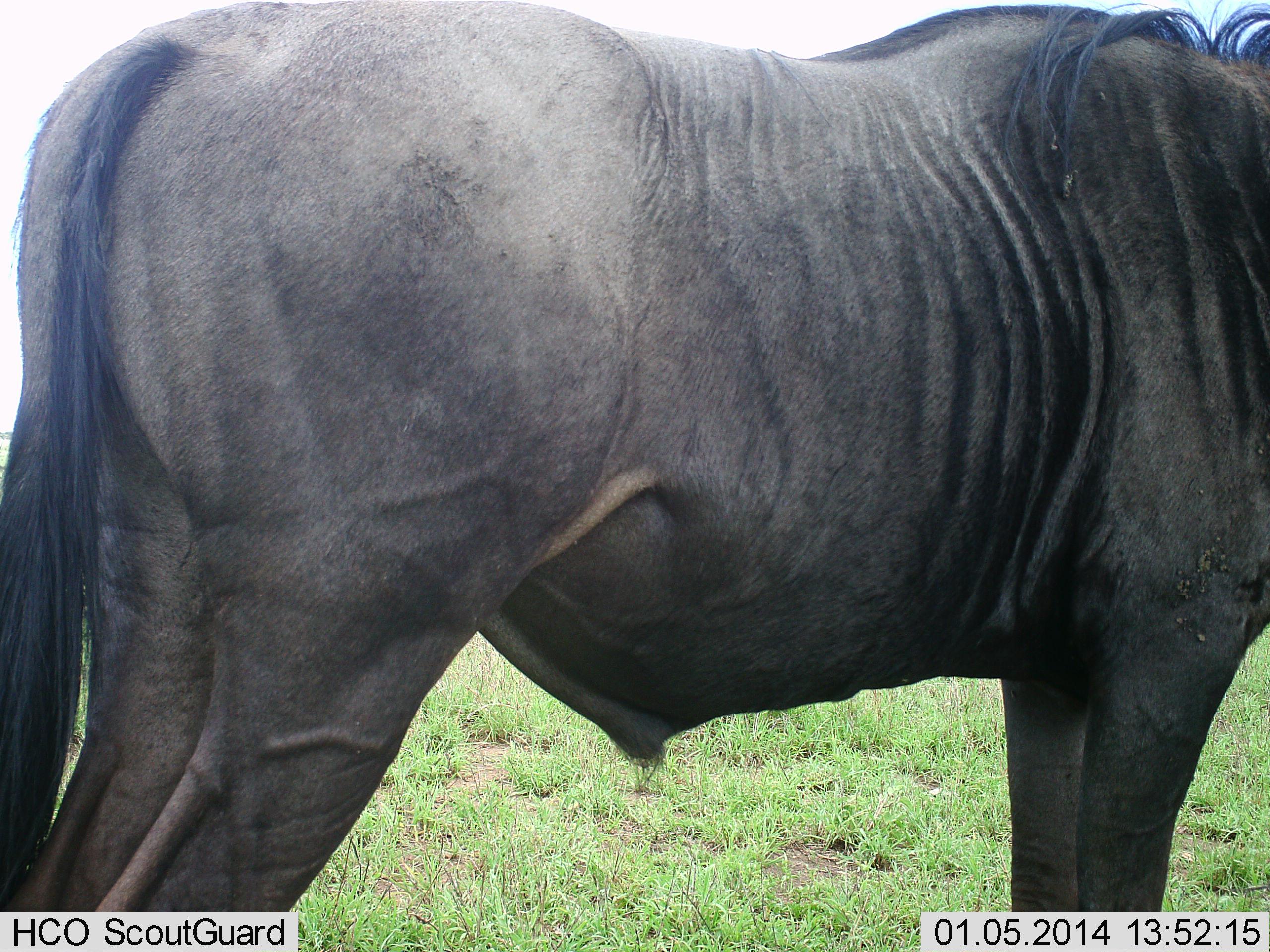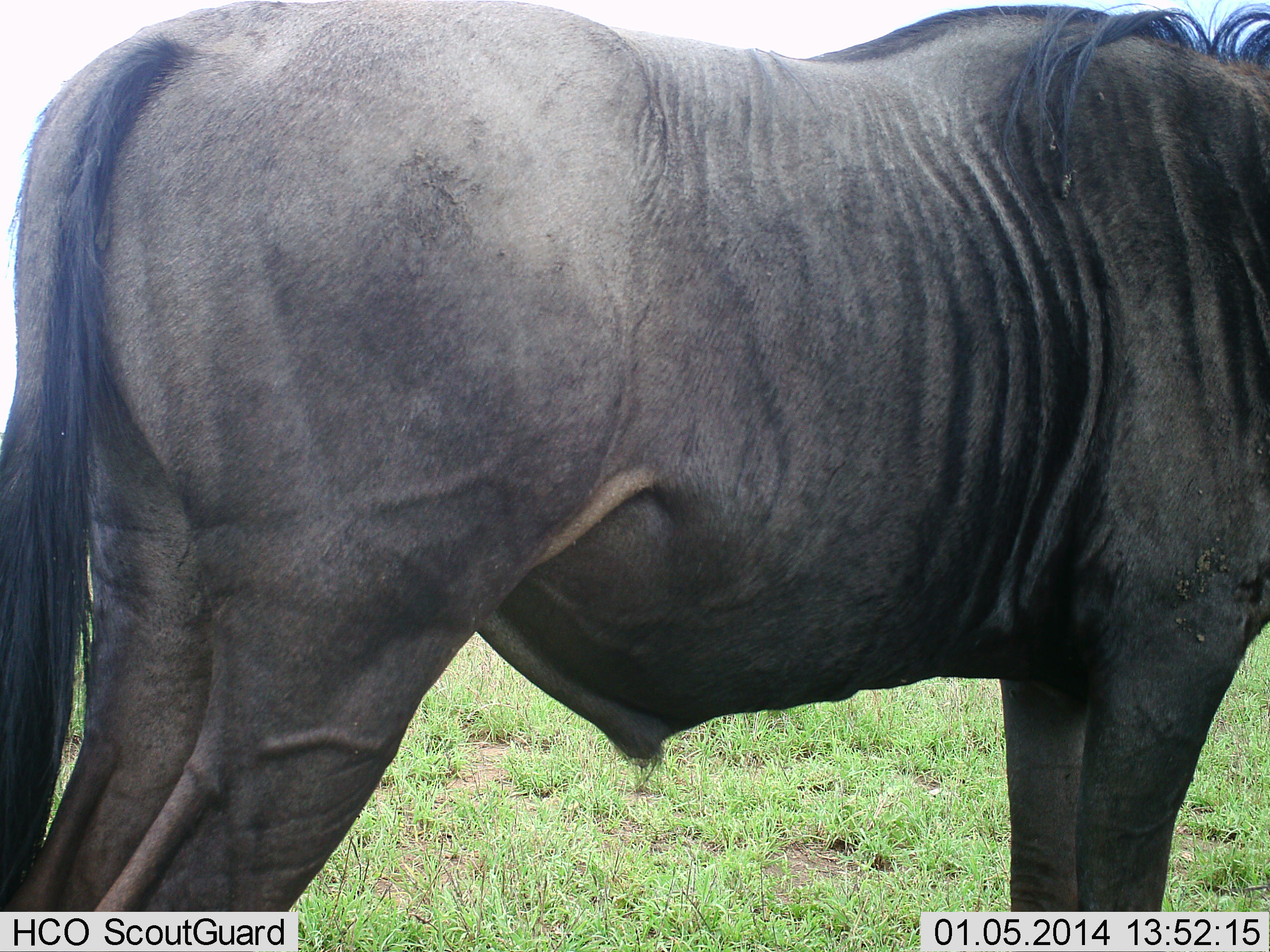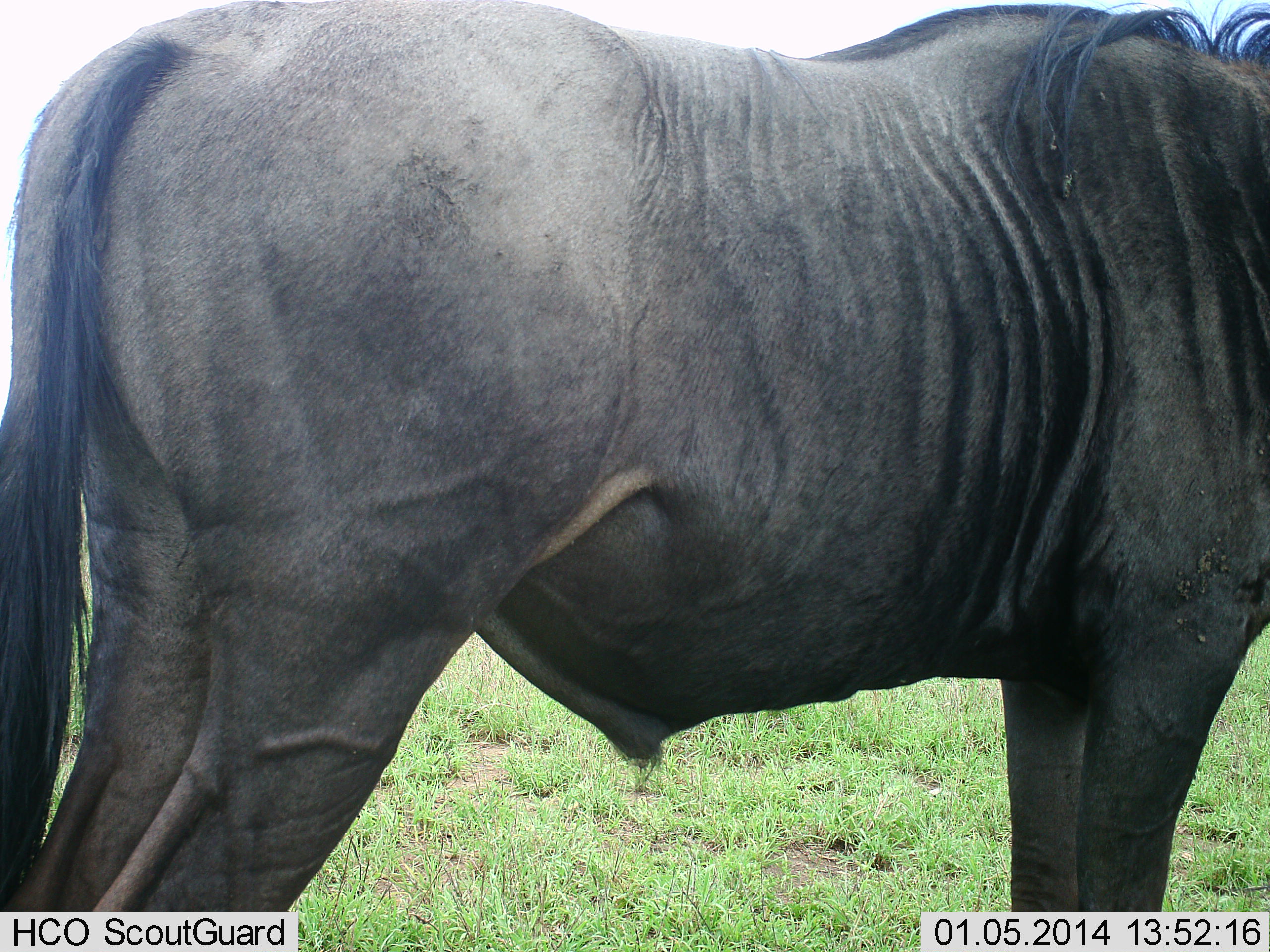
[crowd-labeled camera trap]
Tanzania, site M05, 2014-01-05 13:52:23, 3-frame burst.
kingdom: Animalia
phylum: Chordata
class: Mammalia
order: Artiodactyla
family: Bovidae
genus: Connochaetes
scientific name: Connochaetes taurinus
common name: blue wildebeest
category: wildebeest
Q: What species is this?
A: Wildebeest (blue wildebeest) (Connochaetes taurinus).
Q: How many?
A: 1.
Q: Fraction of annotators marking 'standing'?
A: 100%.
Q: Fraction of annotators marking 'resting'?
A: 0%.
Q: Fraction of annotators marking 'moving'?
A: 0%.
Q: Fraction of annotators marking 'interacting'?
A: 0%.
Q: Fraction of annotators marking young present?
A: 0%.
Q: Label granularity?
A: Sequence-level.